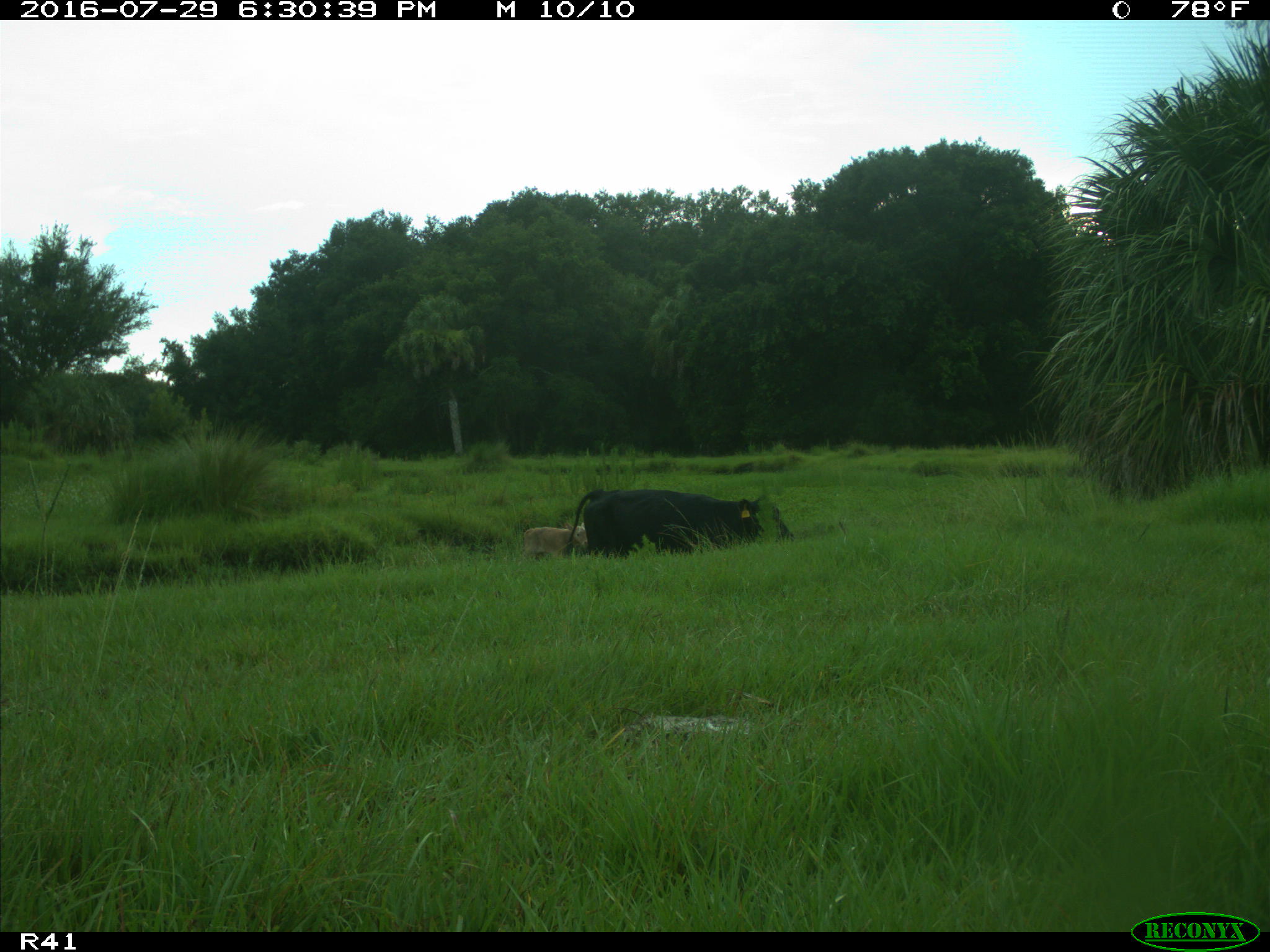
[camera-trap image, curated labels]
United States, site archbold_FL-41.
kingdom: Animalia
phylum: Chordata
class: Mammalia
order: Artiodactyla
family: Bovidae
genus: Bos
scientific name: Bos taurus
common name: domestic cow